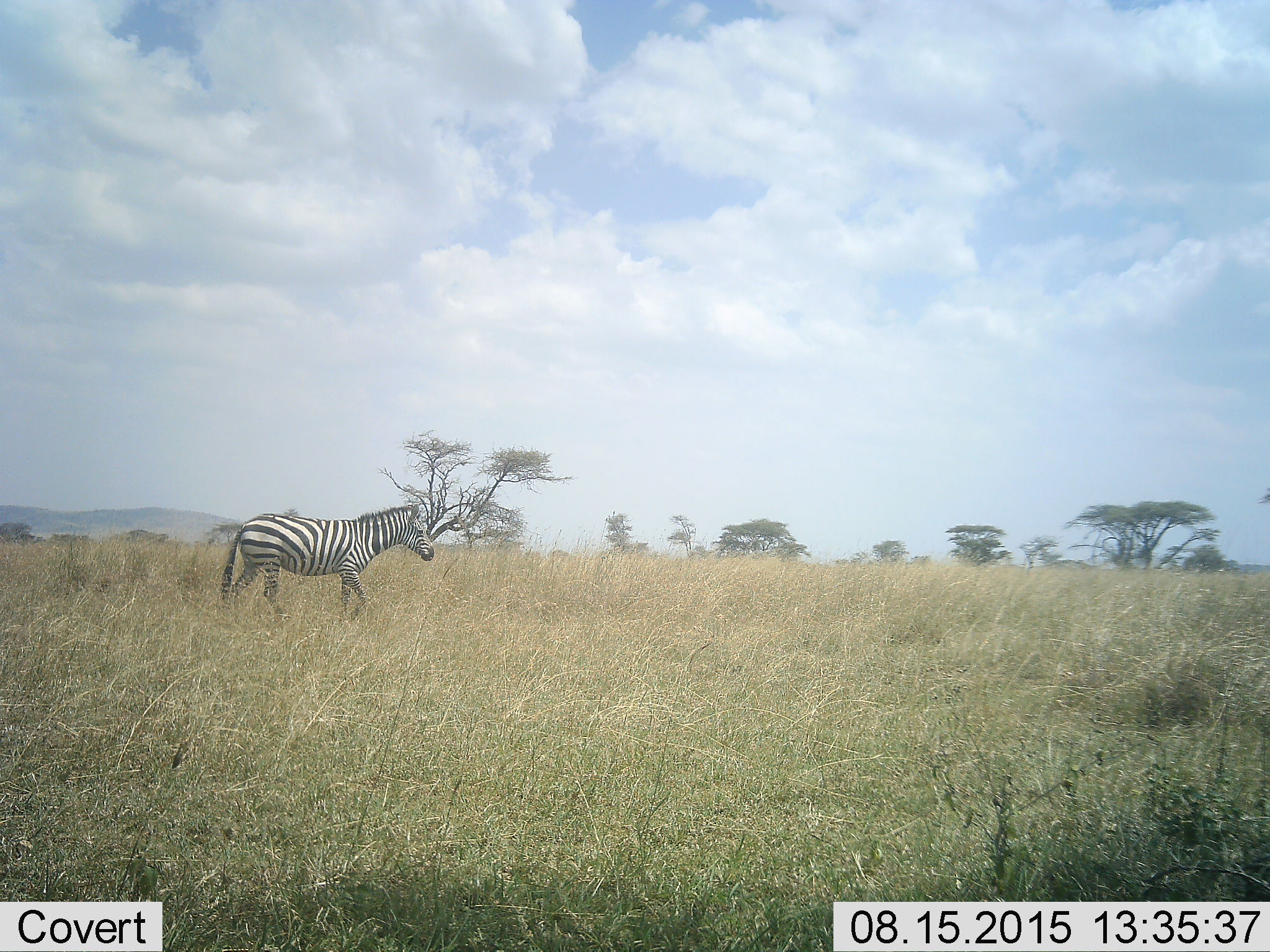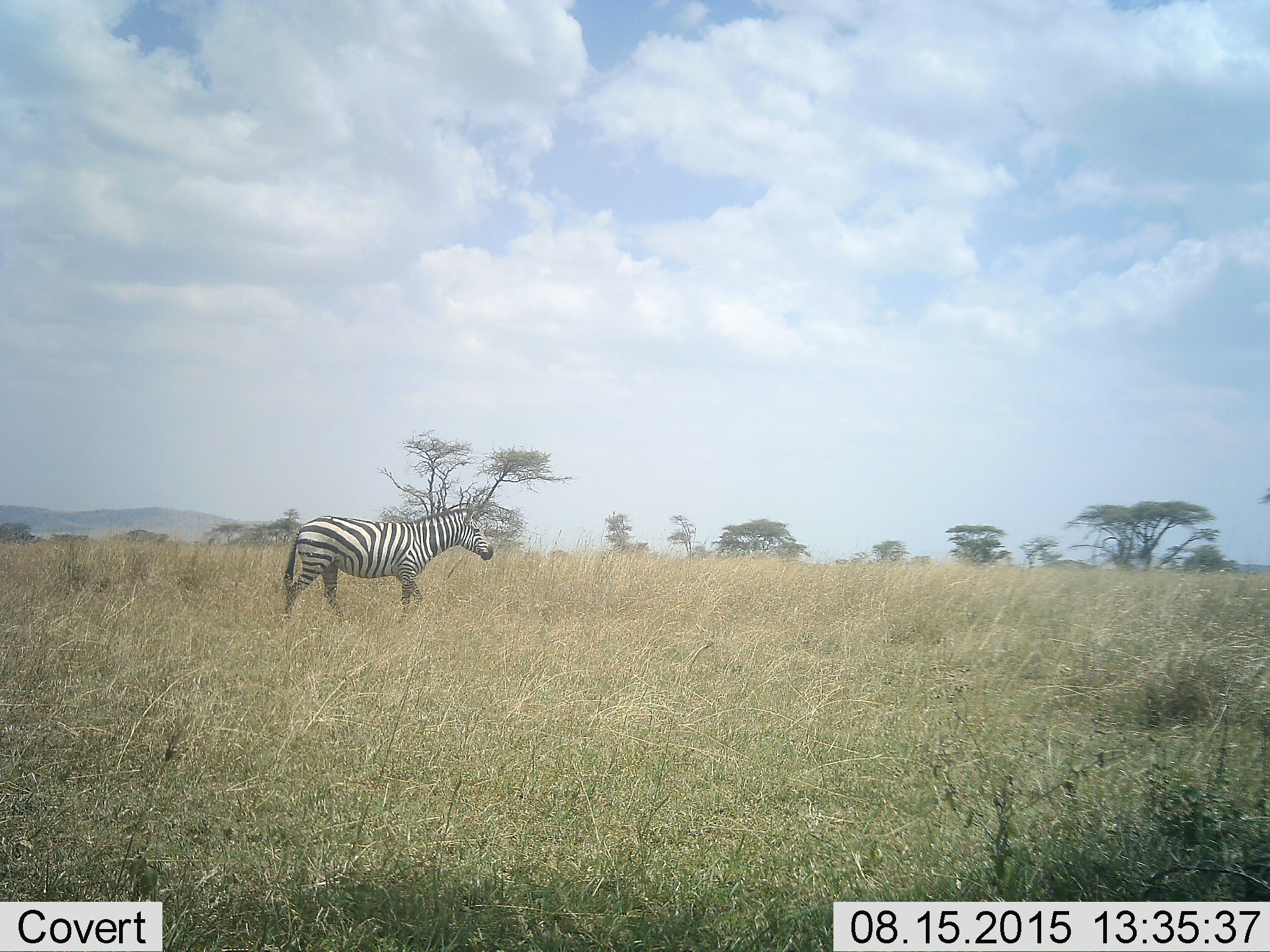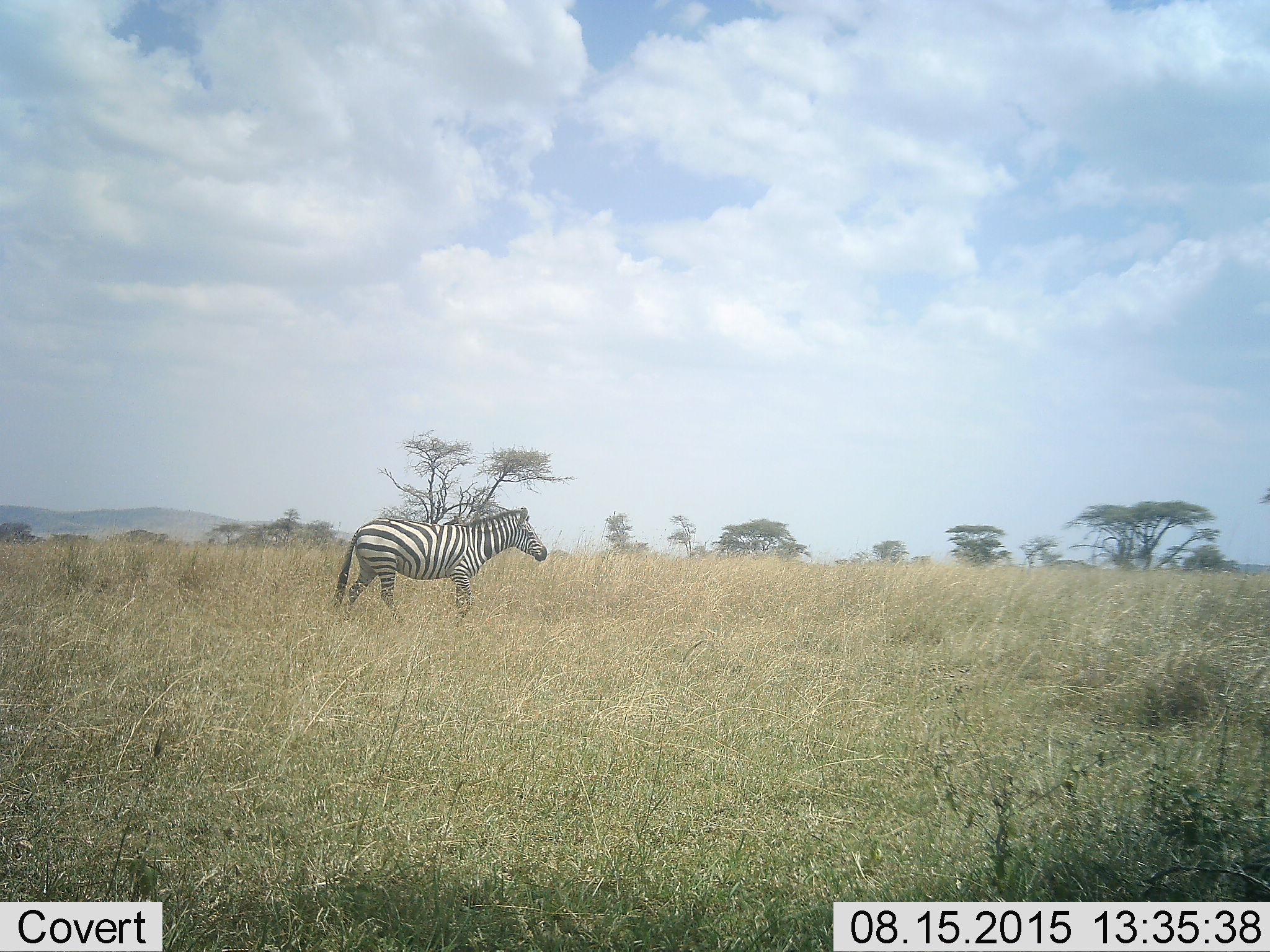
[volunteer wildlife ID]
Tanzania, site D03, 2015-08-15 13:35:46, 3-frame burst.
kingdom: Animalia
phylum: Chordata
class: Mammalia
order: Perissodactyla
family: Equidae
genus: Equus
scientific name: Equus quagga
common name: plains zebra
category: zebra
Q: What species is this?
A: Zebra (plains zebra) (Equus quagga).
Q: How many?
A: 1.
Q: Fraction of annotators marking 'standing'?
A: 14%.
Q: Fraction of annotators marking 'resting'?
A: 0%.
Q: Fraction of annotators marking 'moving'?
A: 86%.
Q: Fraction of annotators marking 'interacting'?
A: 0%.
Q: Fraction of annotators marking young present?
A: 0%.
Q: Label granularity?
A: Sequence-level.